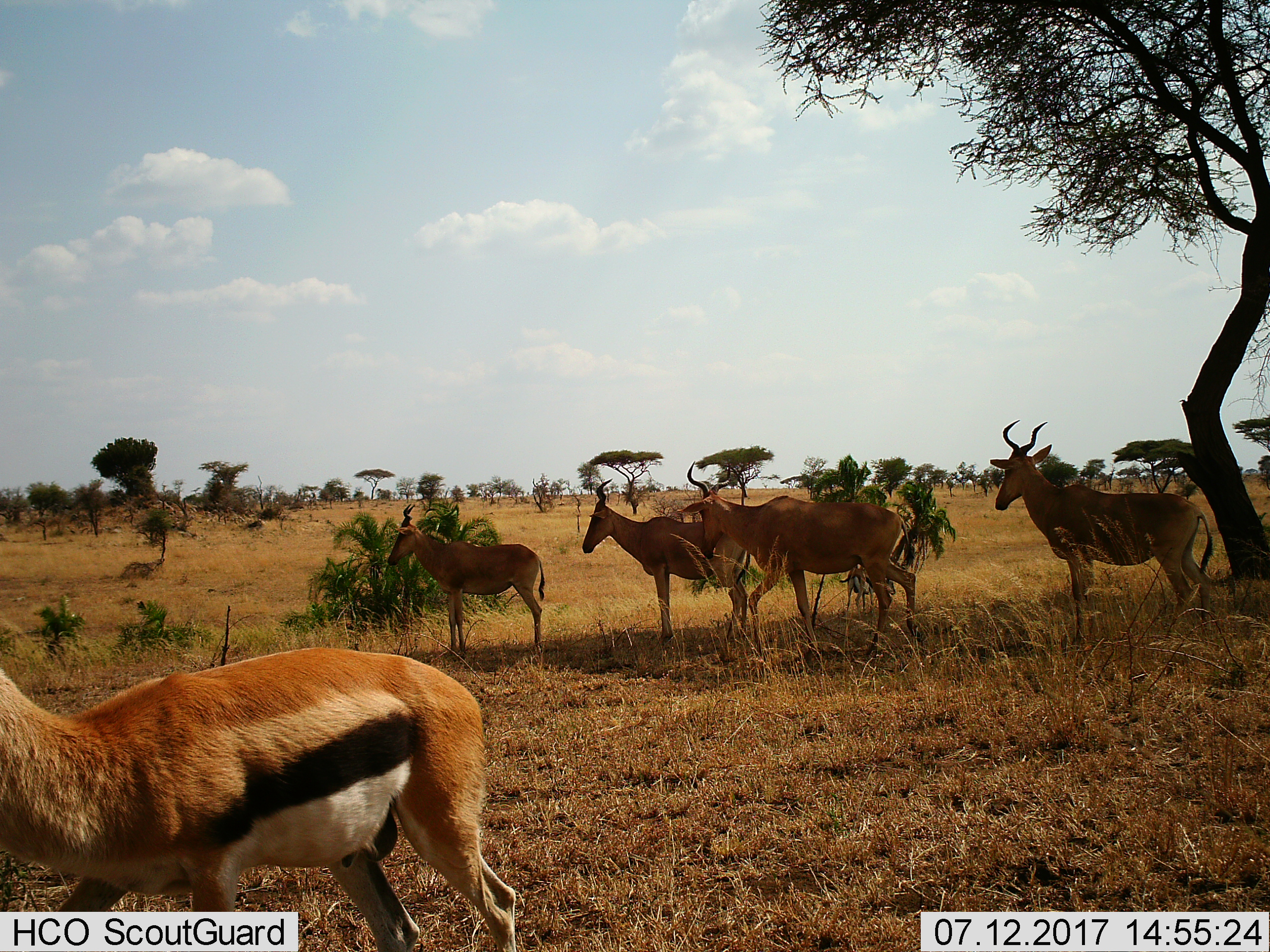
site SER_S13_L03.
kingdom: Animalia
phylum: Chordata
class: Mammalia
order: Artiodactyla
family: Bovidae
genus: Eudorcas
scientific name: Eudorcas thomsonii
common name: thomson's gazelle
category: gazellethomsons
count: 2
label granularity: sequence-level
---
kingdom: Animalia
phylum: Chordata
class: Mammalia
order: Artiodactyla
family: Bovidae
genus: Alcelaphus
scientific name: Alcelaphus buselaphus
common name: hartebeest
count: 4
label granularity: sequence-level